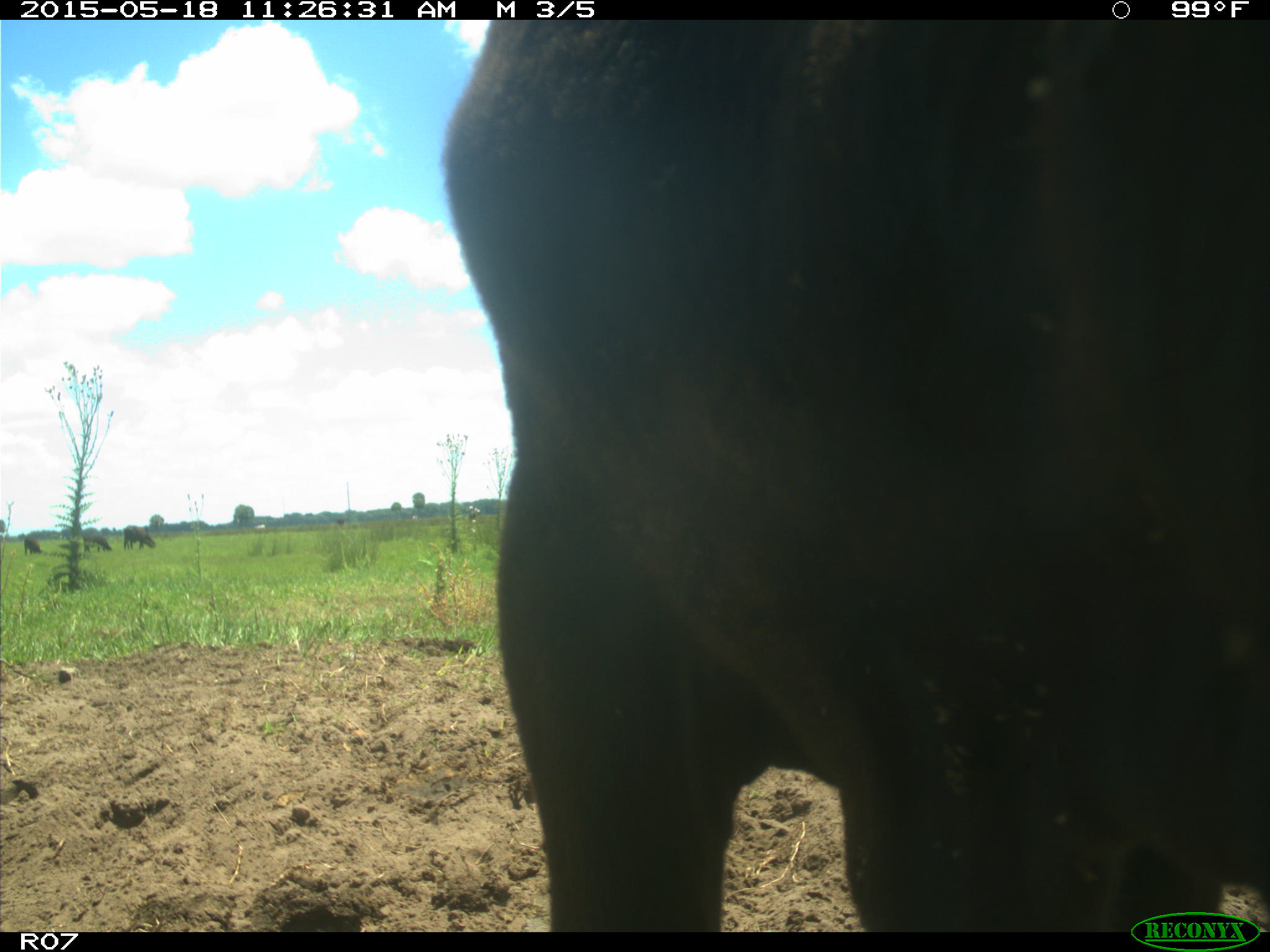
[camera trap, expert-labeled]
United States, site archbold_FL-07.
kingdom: Animalia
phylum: Chordata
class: Mammalia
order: Artiodactyla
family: Bovidae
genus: Bos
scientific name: Bos taurus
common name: domestic cow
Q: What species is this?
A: Bos taurus (domestic cow).